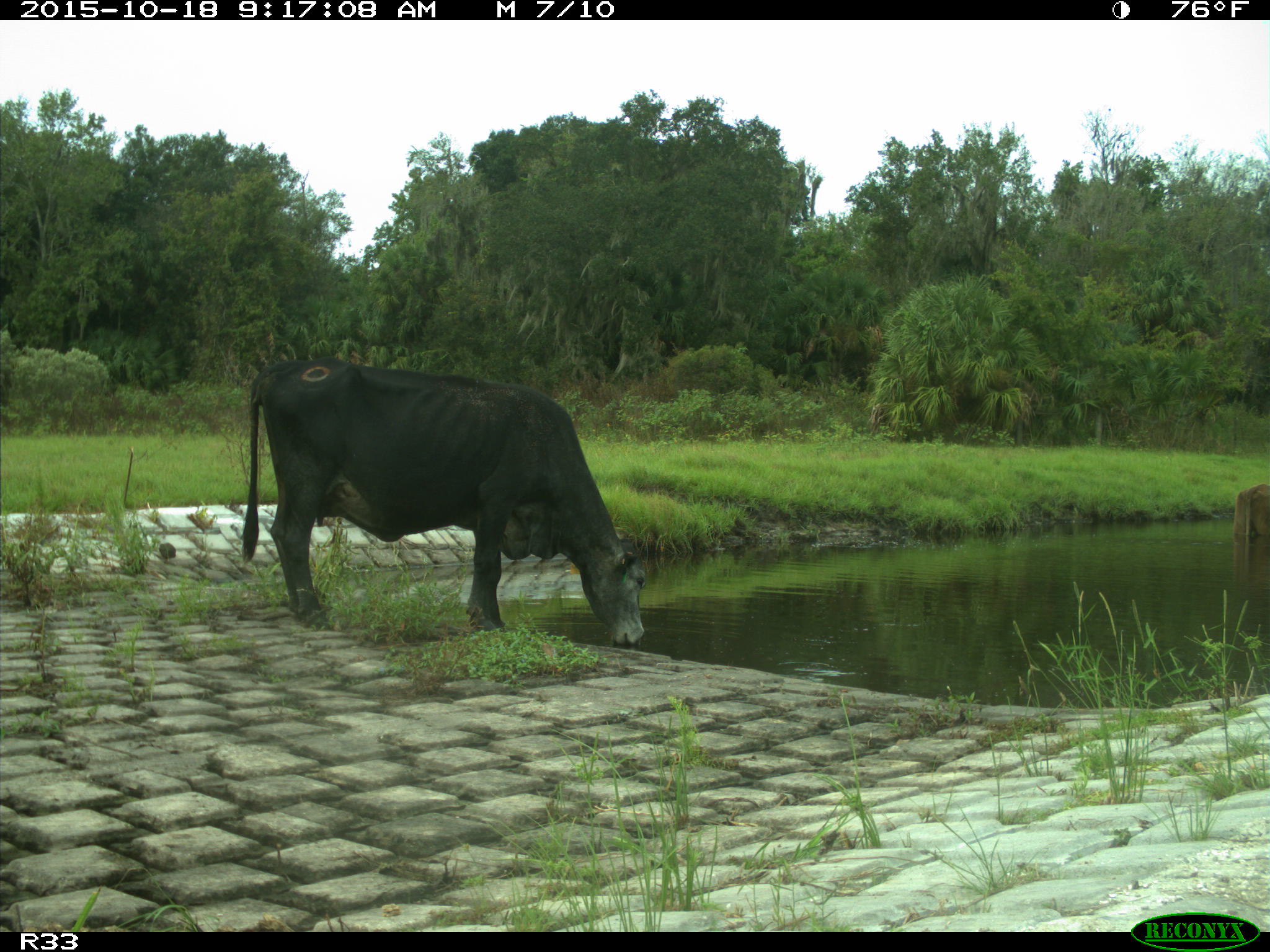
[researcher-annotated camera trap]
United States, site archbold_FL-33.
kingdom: Animalia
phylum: Chordata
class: Mammalia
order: Artiodactyla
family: Bovidae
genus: Bos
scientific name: Bos taurus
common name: domestic cow